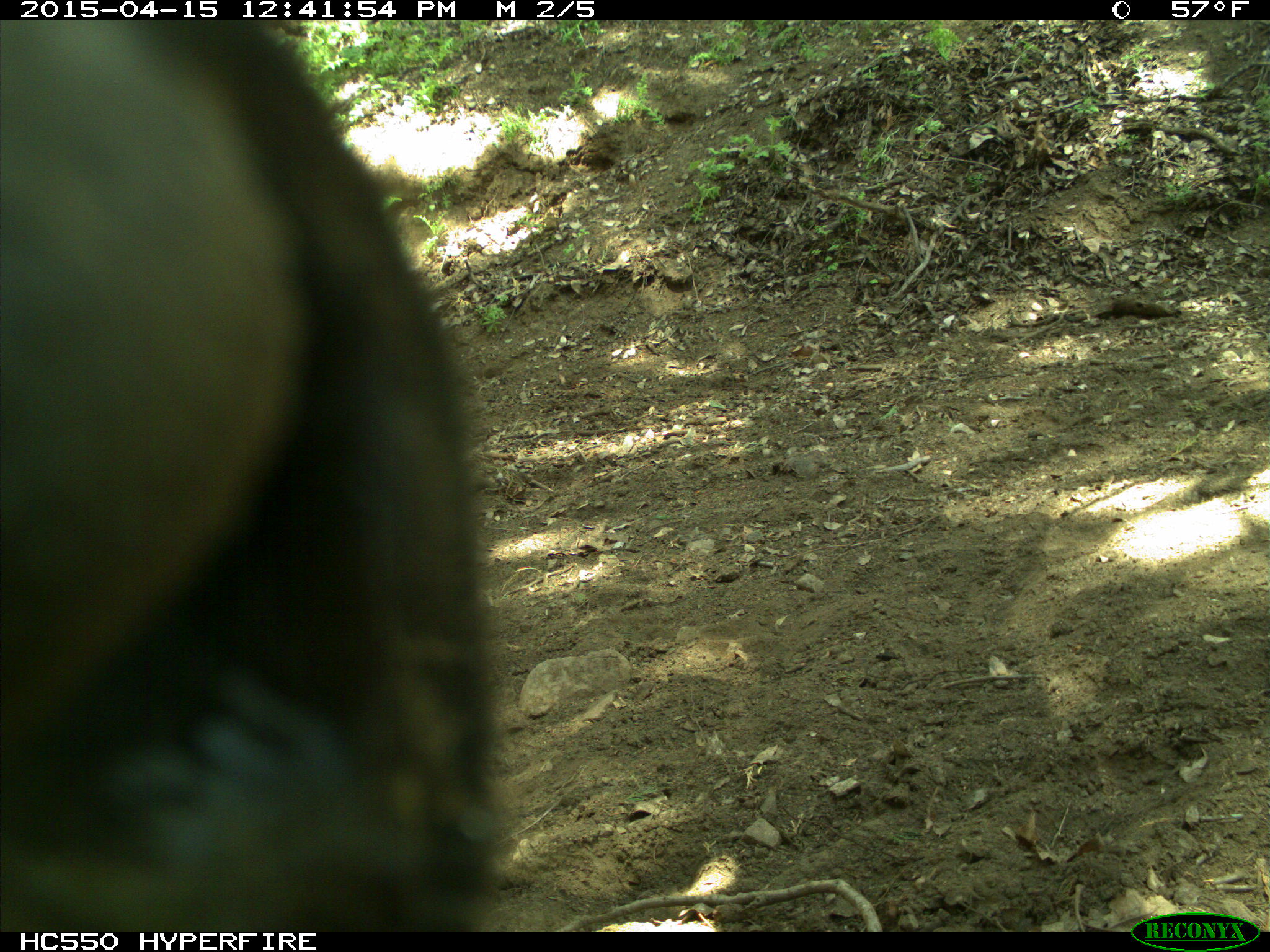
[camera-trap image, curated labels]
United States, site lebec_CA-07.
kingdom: Animalia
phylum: Chordata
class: Mammalia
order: Artiodactyla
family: Bovidae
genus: Bos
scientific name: Bos taurus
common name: domestic cow